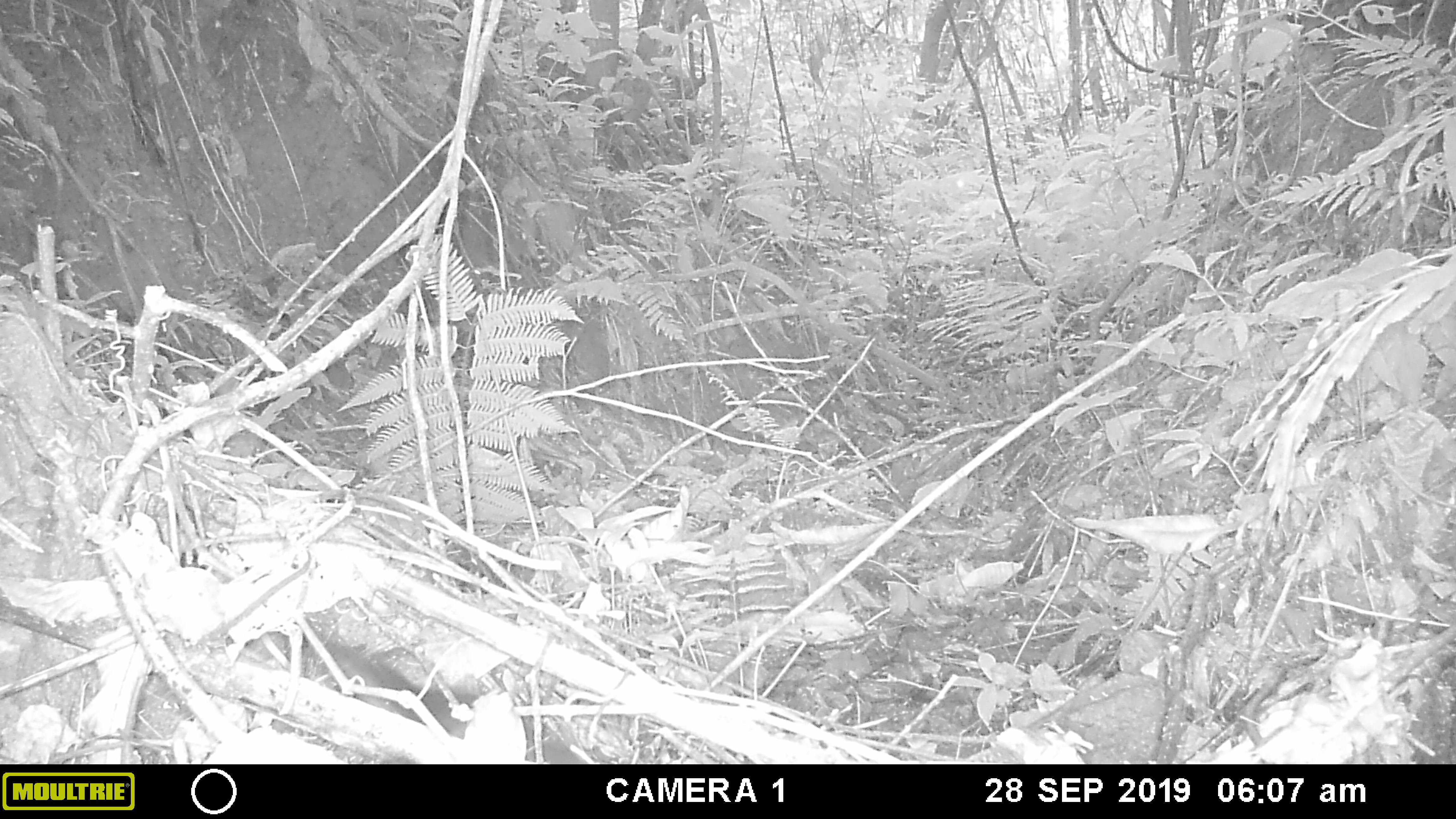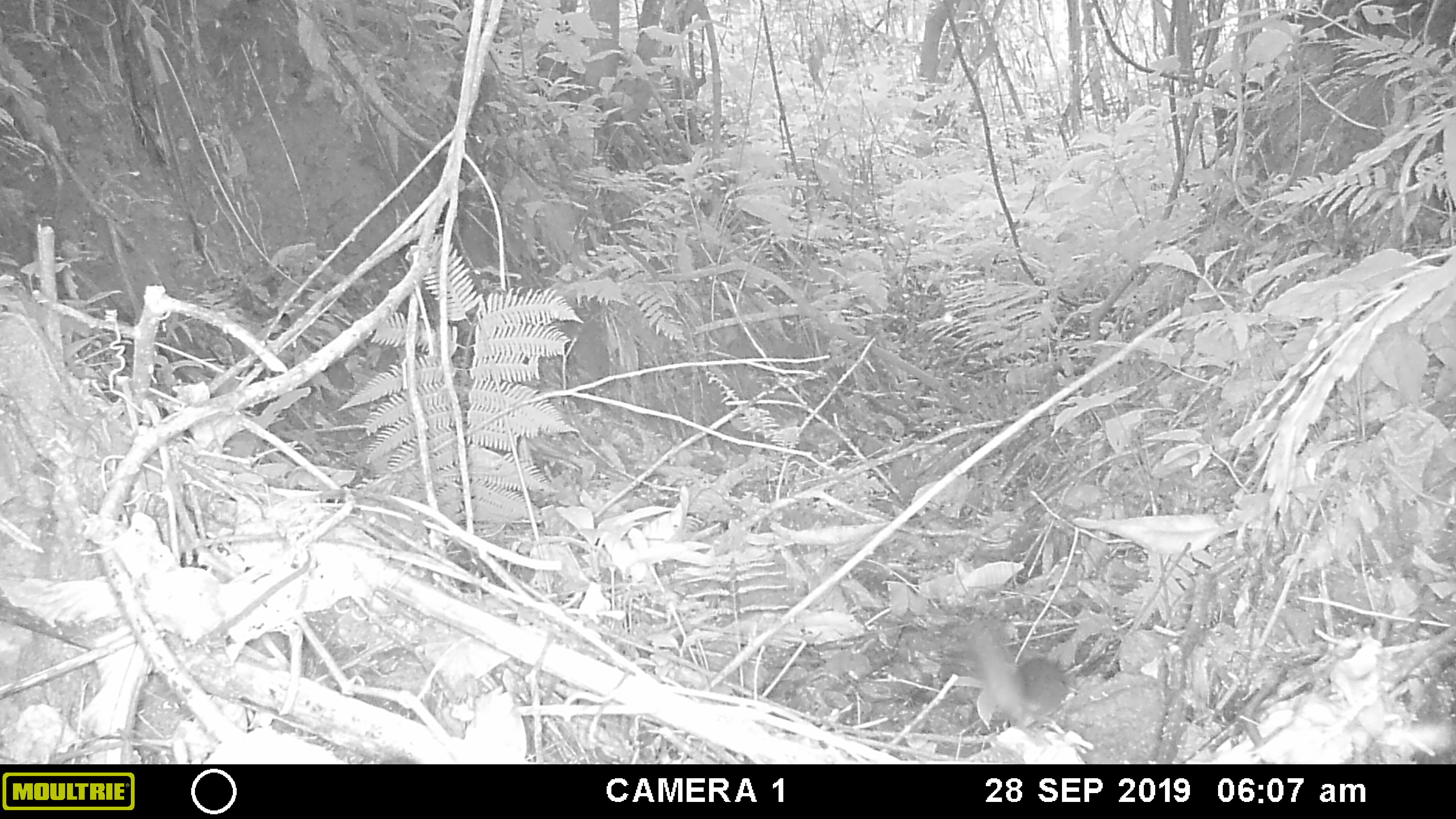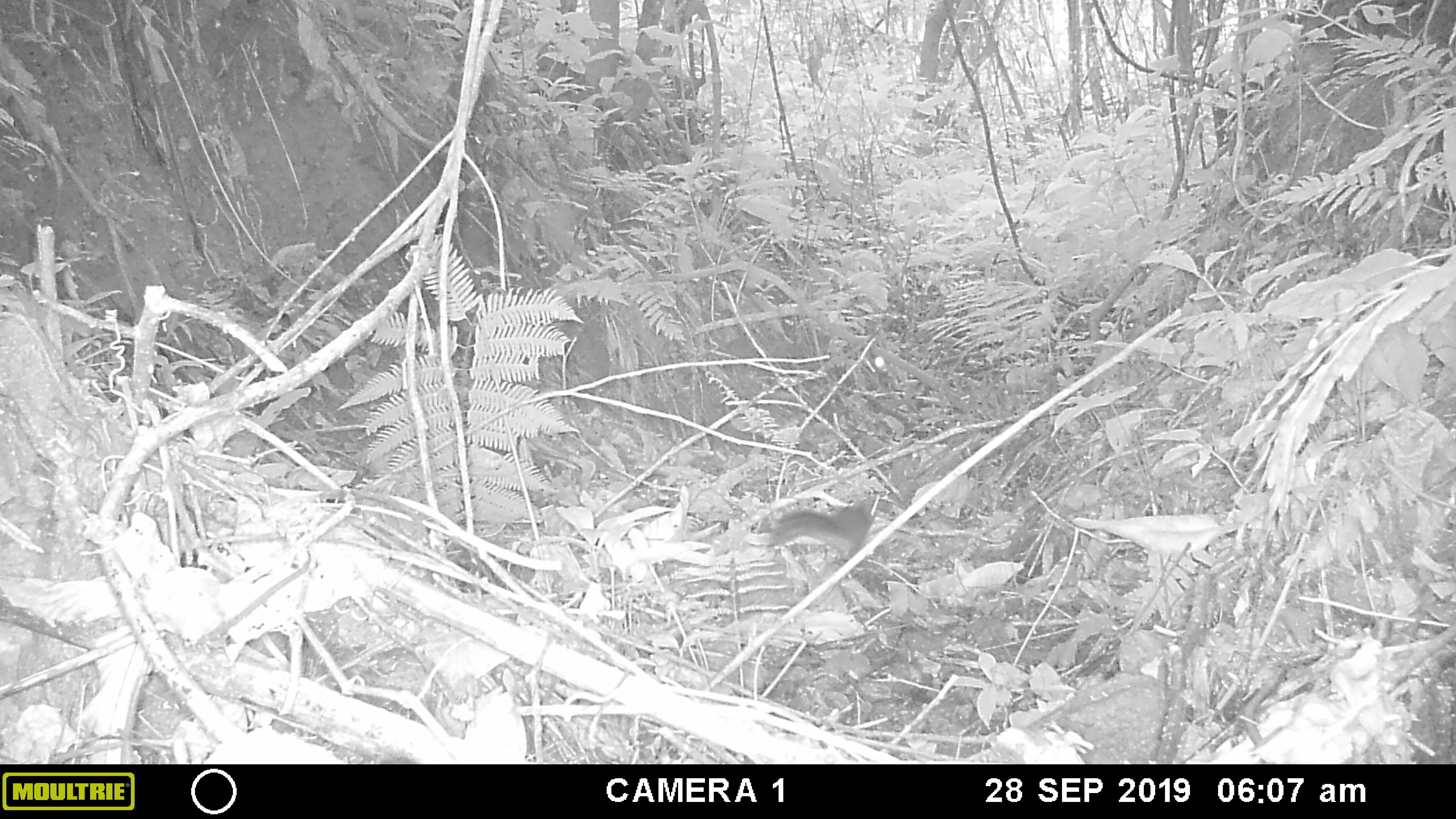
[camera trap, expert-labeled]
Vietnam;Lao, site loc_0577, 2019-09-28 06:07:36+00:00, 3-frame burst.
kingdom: Animalia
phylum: Chordata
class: Mammalia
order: Rodentia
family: Sciuridae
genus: Dremomys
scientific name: Dremomys rufigenis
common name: red-cheeked squirrel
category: red cheeked squirrel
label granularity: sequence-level